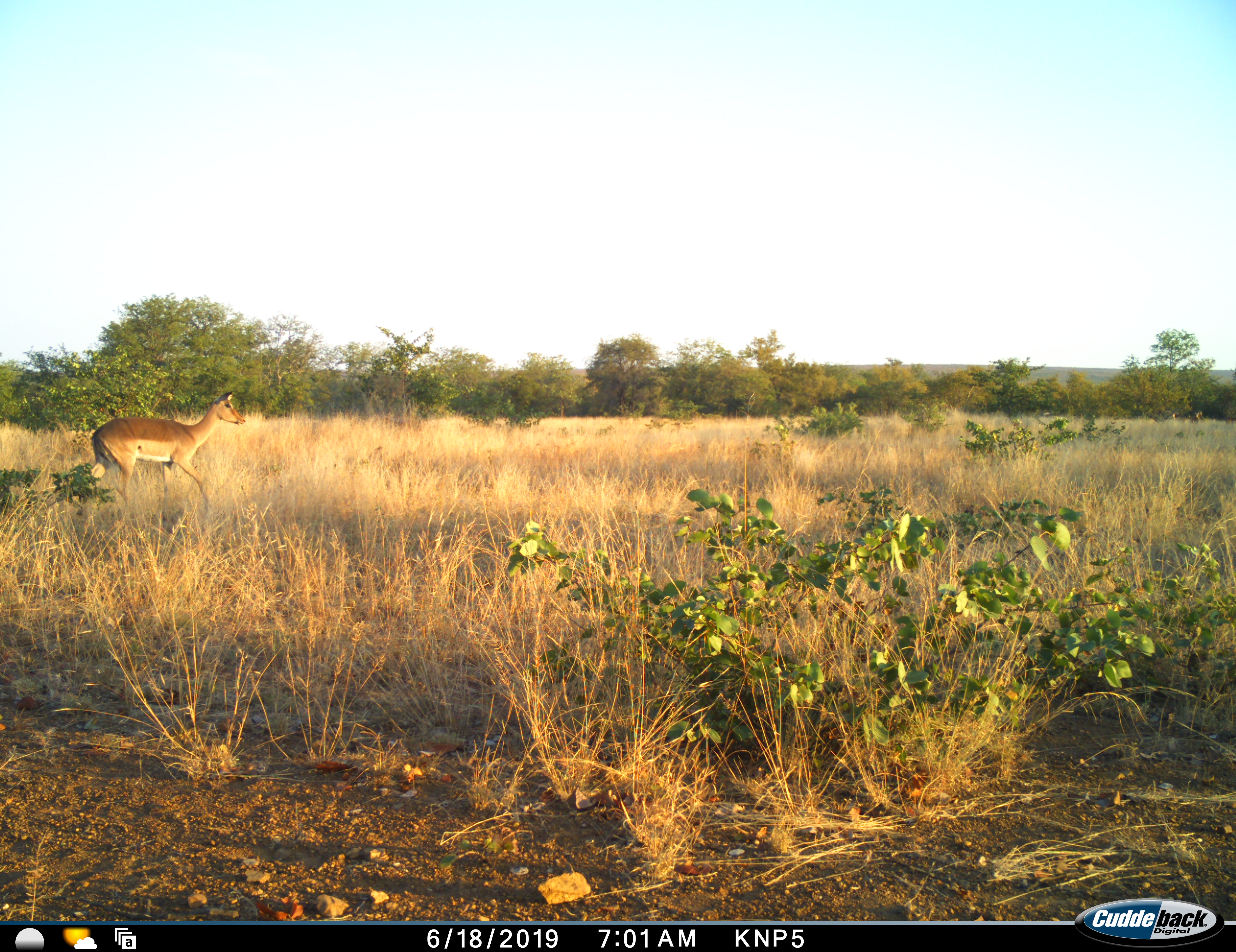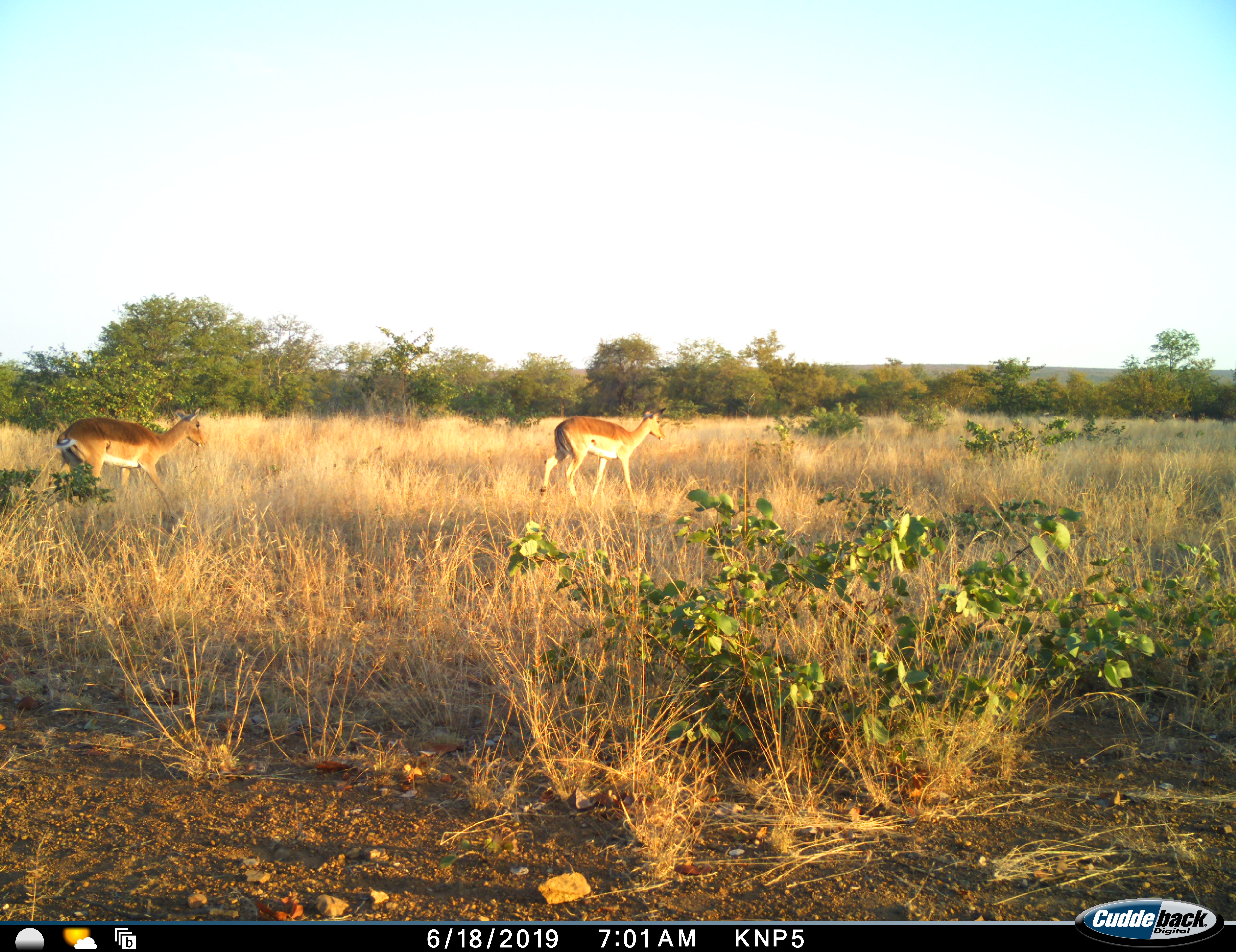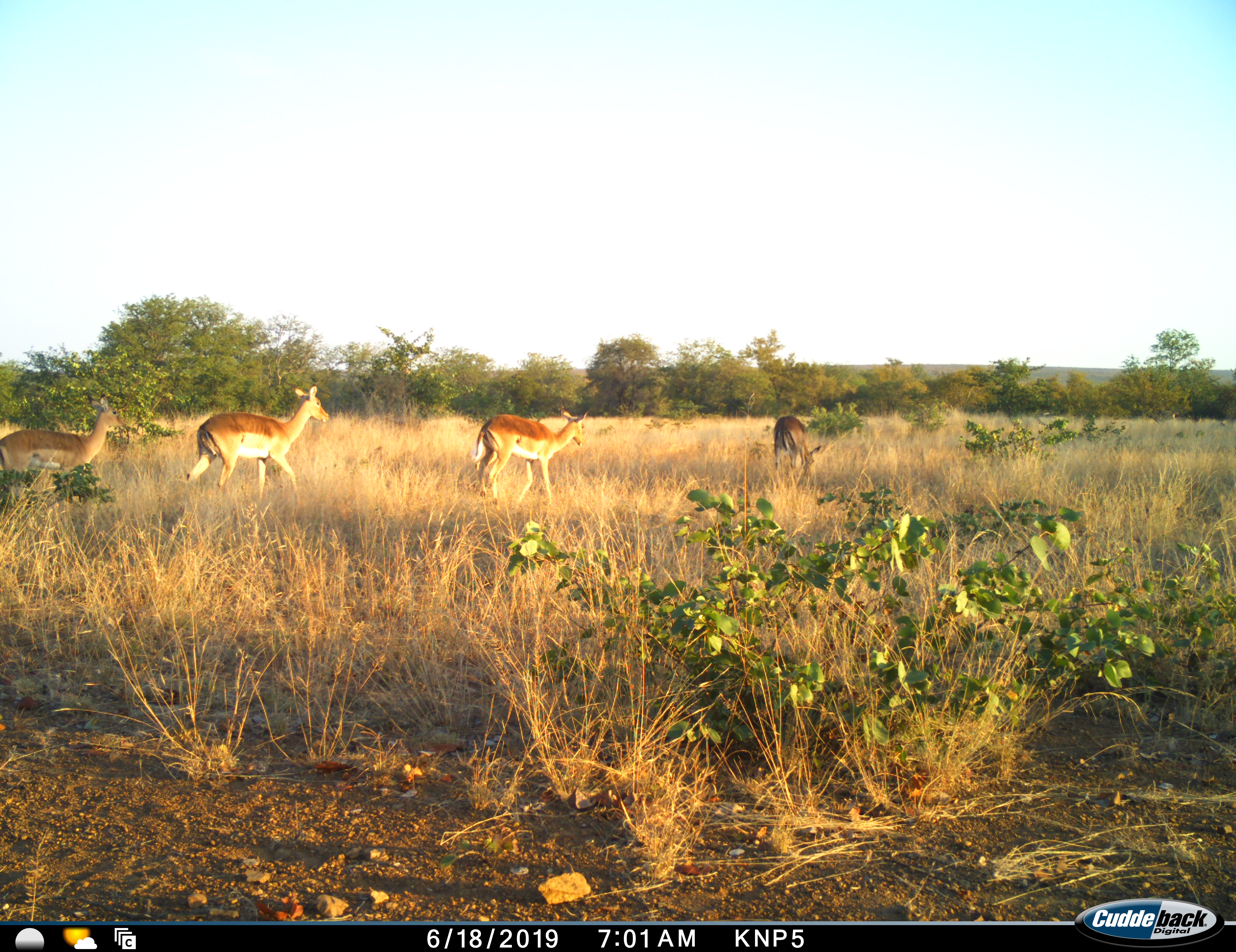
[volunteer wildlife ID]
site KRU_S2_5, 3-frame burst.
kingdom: Animalia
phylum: Chordata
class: Mammalia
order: Artiodactyla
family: Bovidae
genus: Aepyceros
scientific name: Aepyceros melampus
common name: impala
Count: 4.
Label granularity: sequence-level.